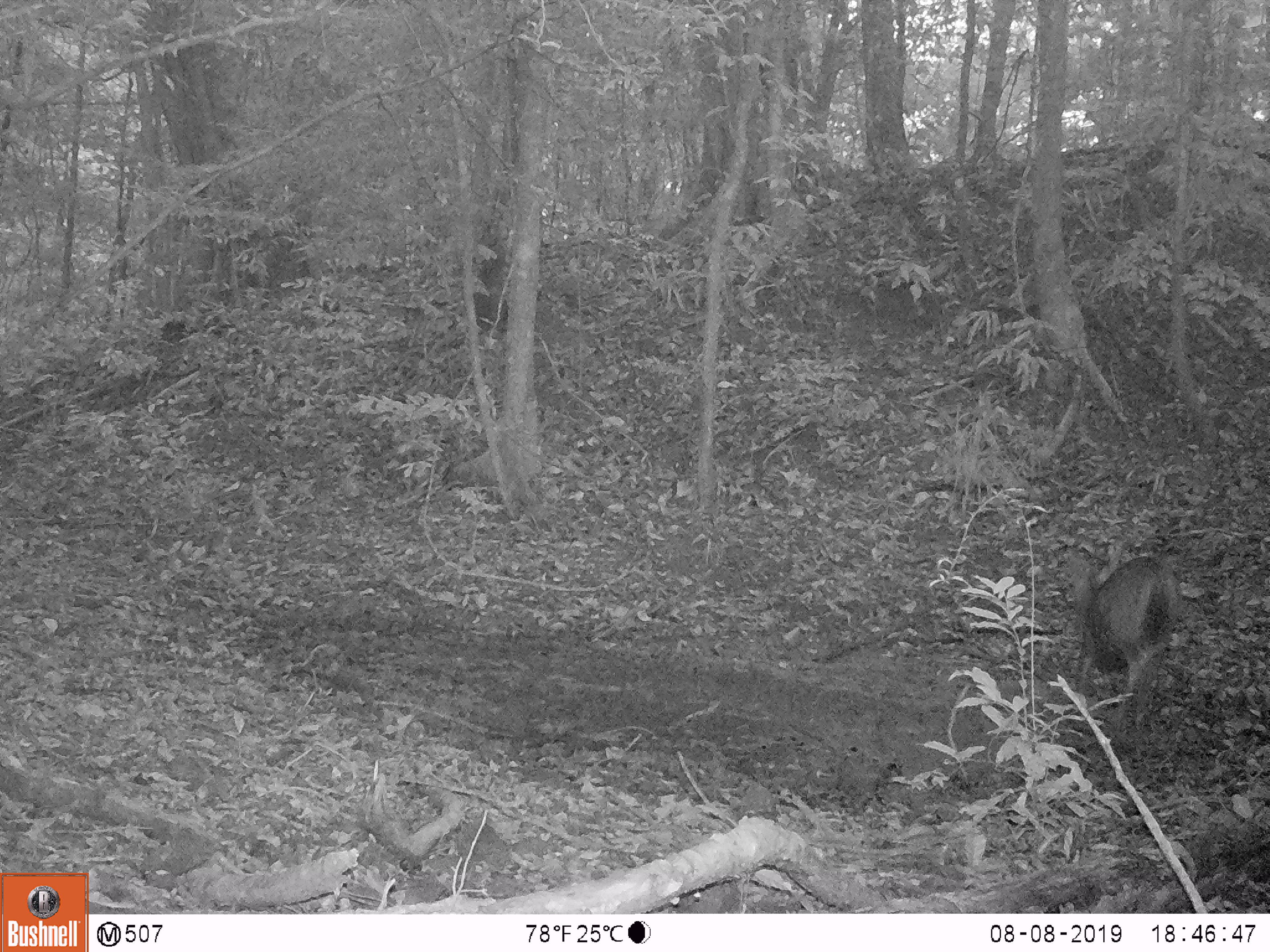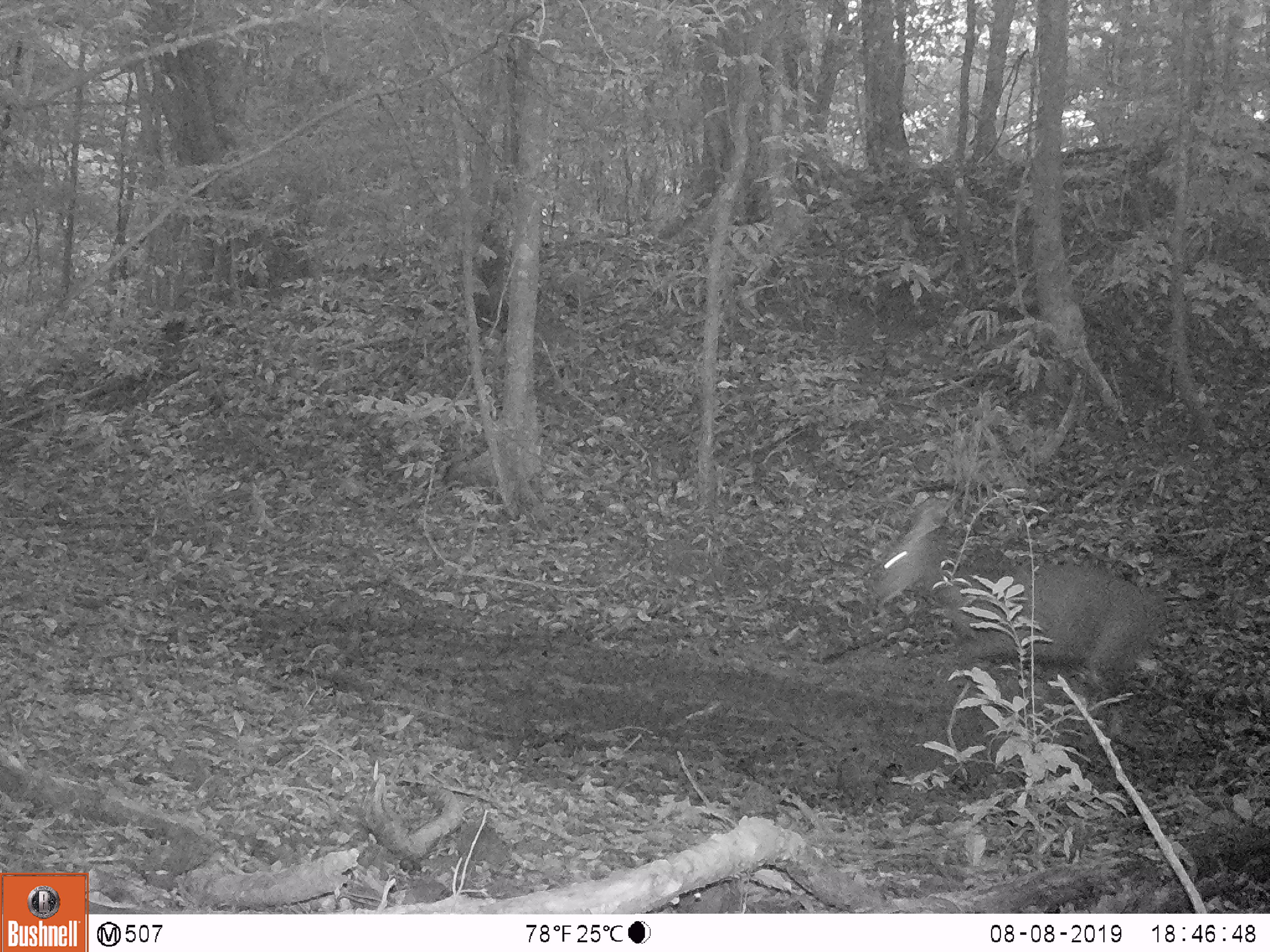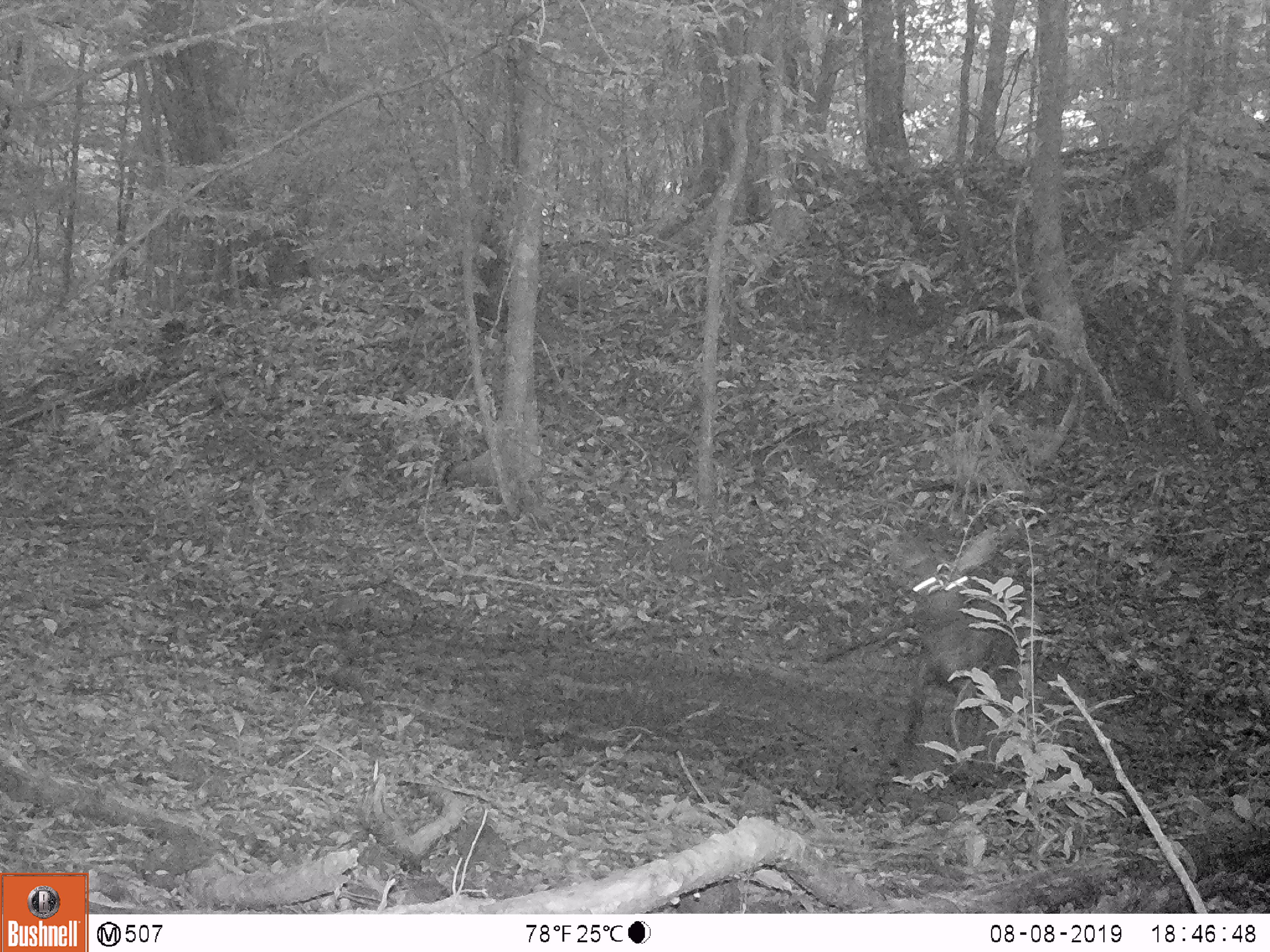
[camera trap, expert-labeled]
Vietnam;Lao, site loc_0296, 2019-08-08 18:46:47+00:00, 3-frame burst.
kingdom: Animalia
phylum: Chordata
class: Mammalia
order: Artiodactyla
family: Cervidae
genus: Rusa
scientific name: Rusa unicolor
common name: sambar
Sambar (Rusa unicolor). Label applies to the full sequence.